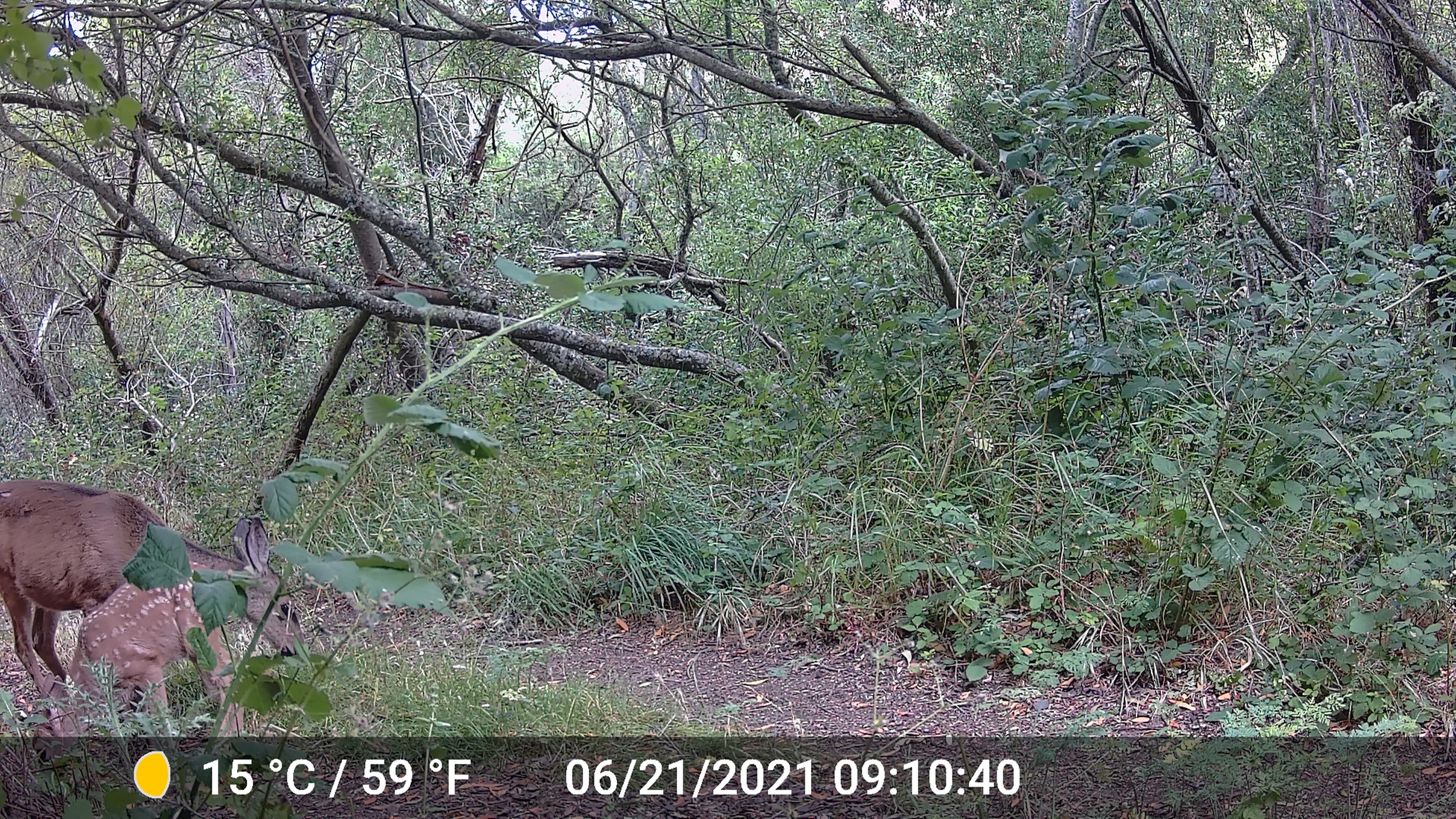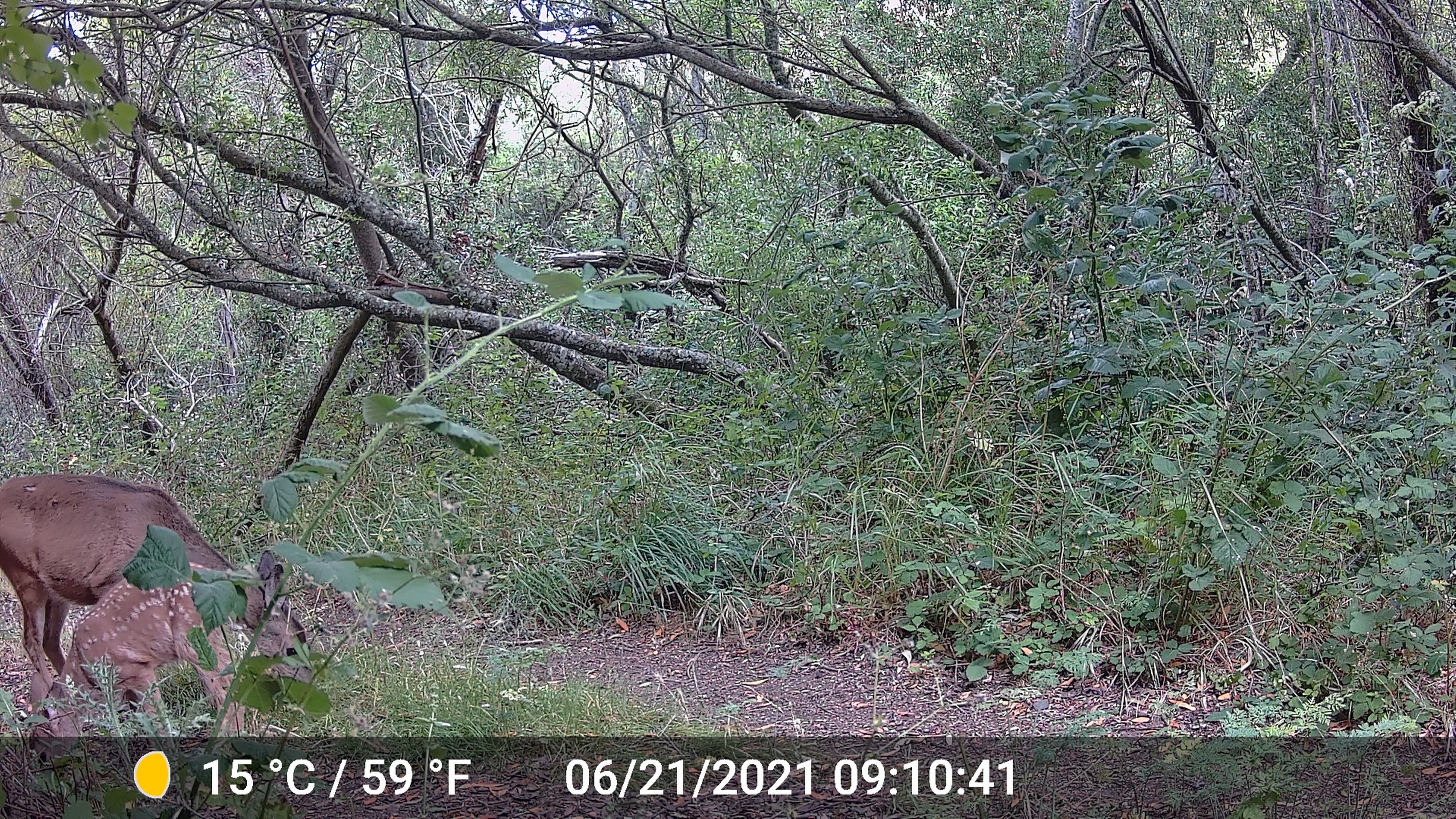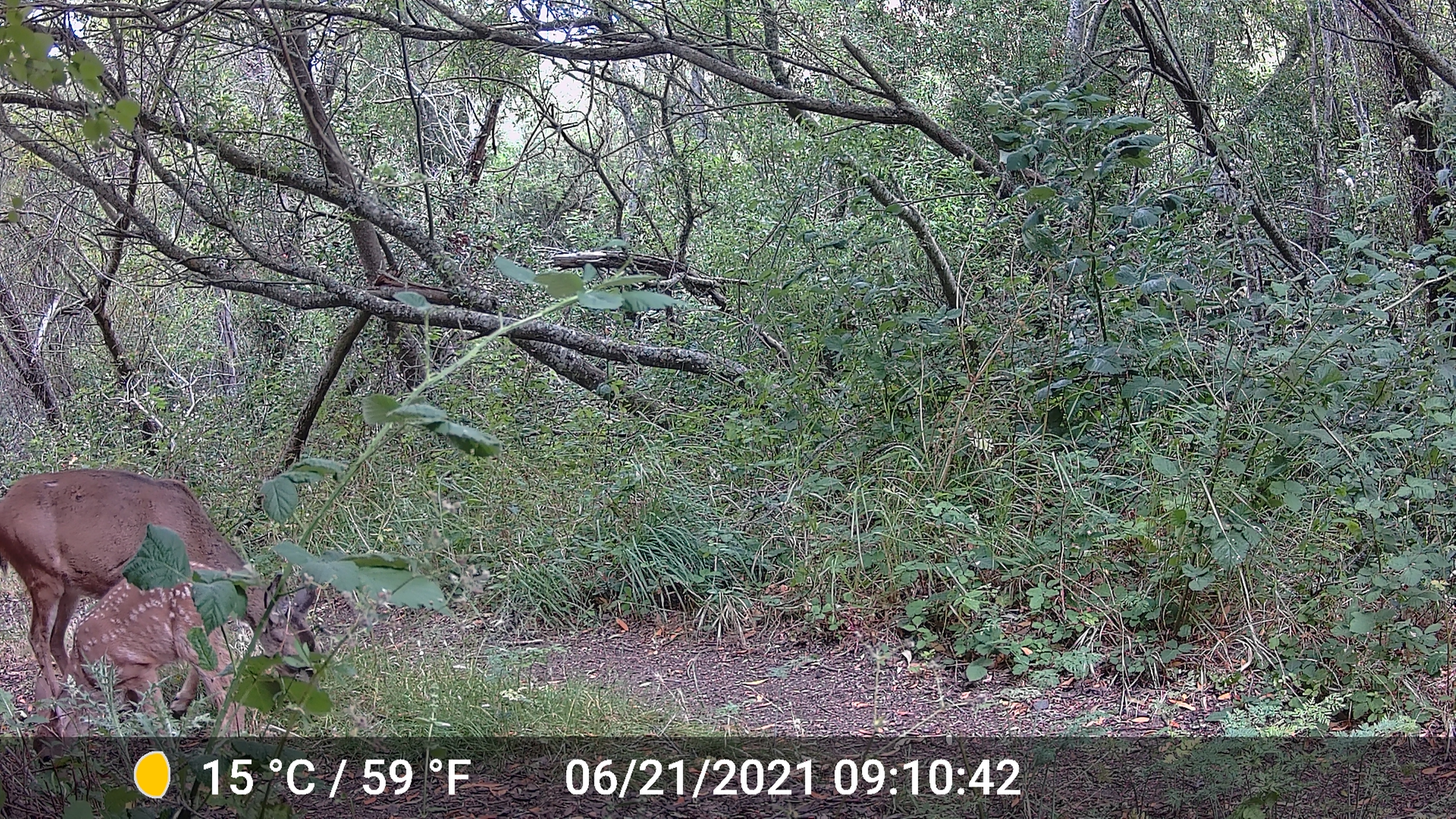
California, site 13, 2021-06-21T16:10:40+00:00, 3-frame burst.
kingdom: Animalia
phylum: Chordata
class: Mammalia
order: Artiodactyla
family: Cervidae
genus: Odocoileus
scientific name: Odocoileus hemionus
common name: mule deer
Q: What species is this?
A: Mule deer (Odocoileus hemionus).